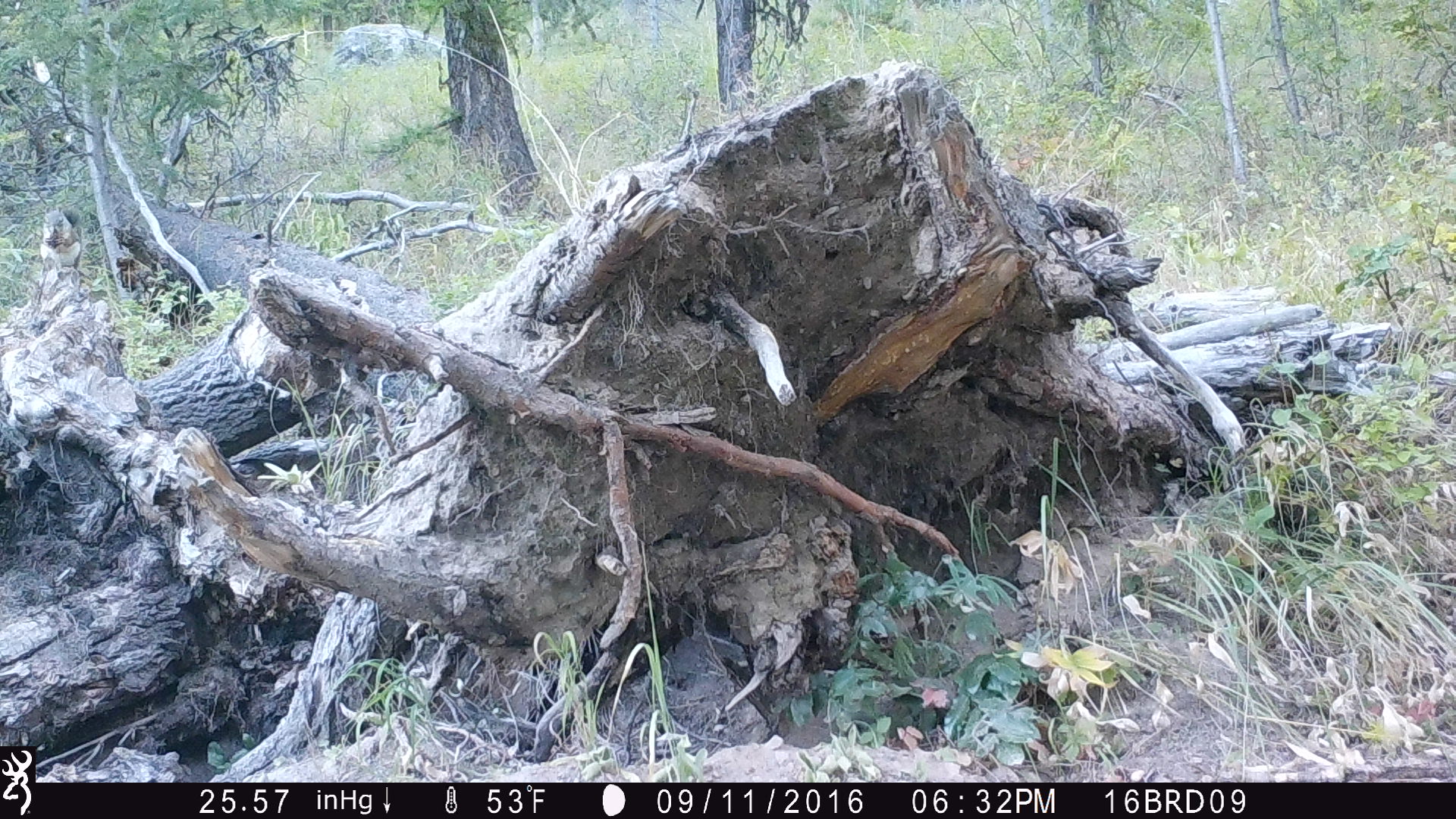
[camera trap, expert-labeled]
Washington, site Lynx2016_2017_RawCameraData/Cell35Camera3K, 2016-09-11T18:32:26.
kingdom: Animalia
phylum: Chordata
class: Mammalia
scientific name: Mammalia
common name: small mammal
Small mammal (Mammalia). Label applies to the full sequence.